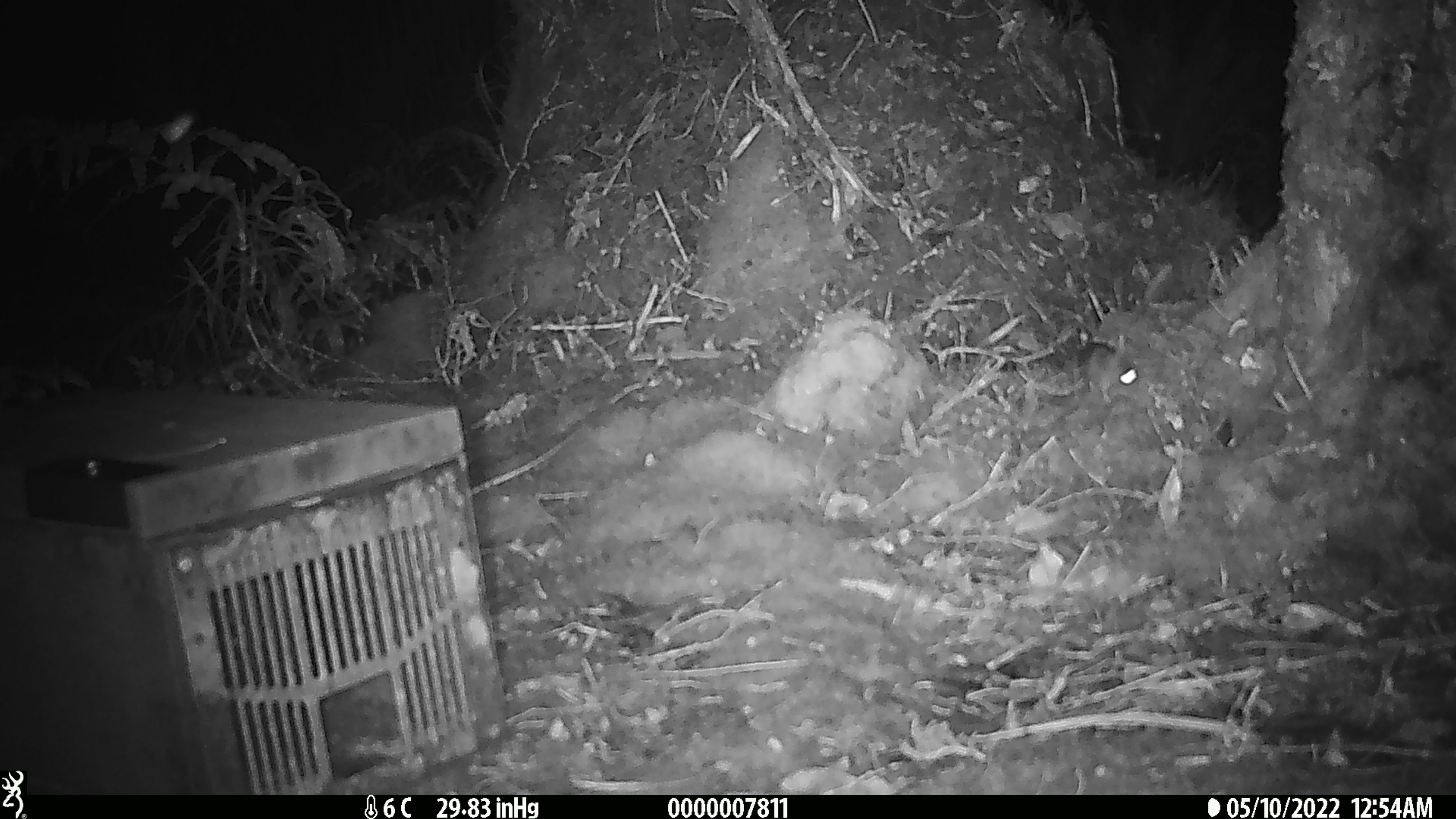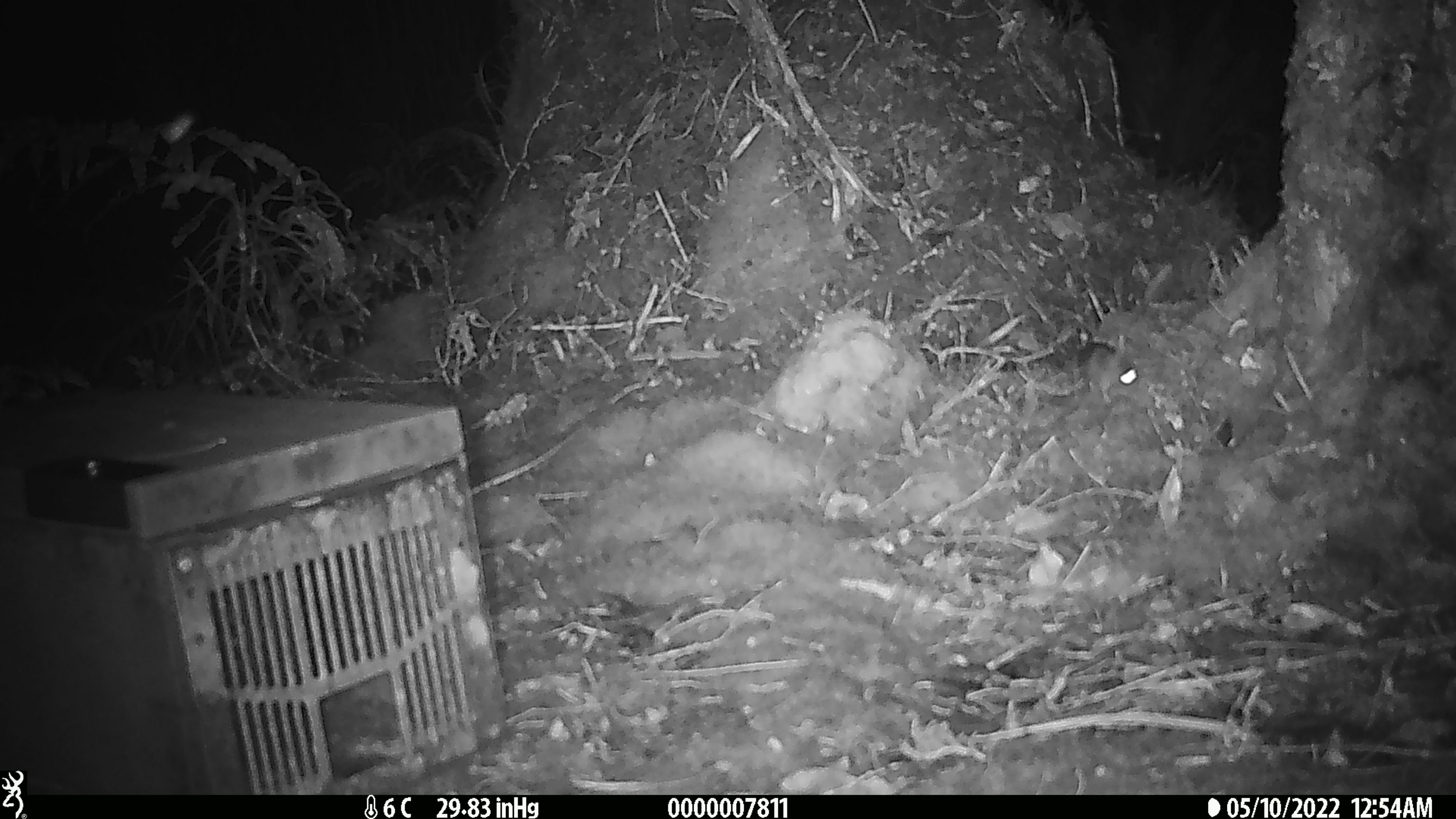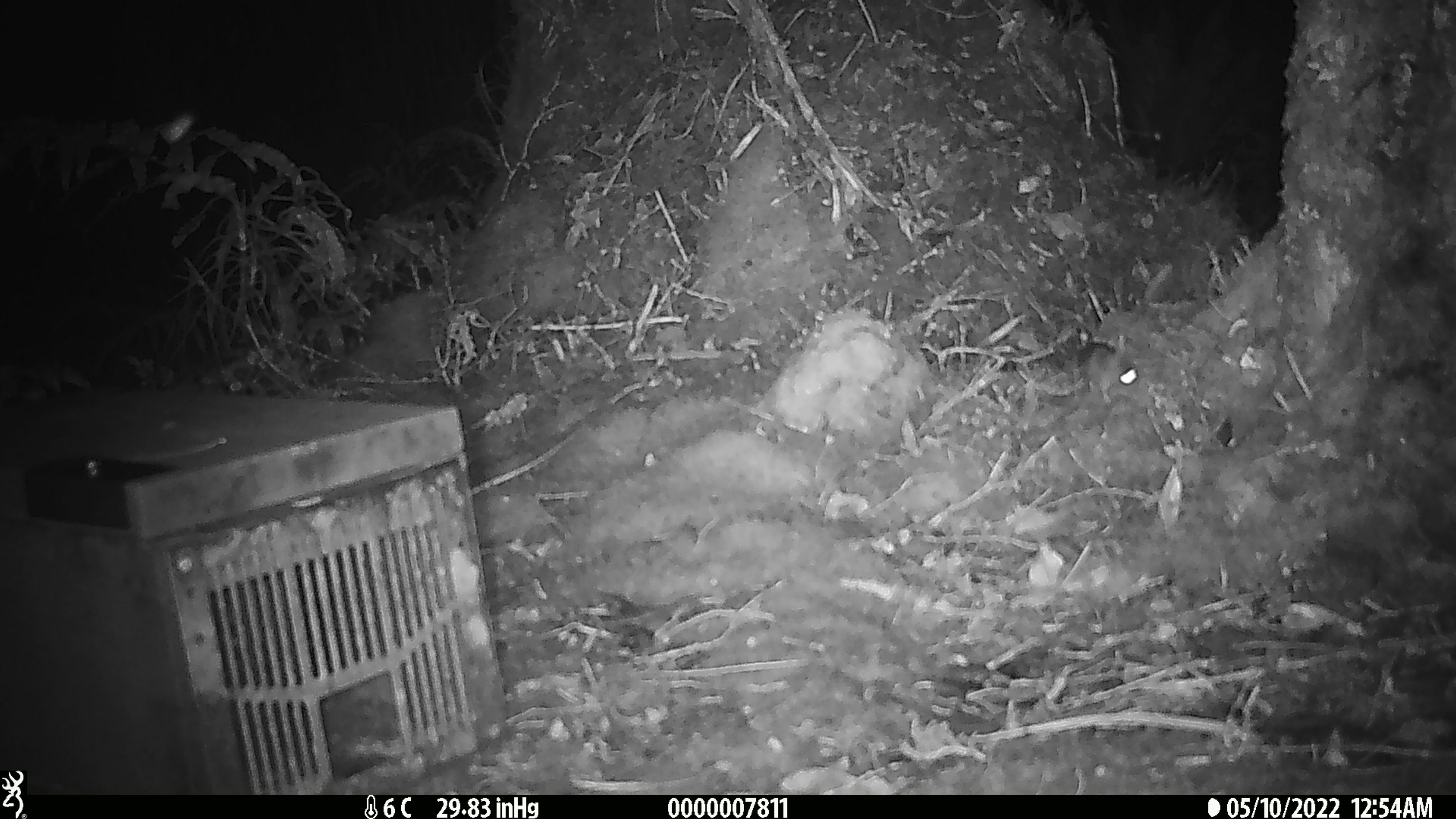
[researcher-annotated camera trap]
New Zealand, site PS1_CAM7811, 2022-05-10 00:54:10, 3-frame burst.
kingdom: Animalia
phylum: Chordata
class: Mammalia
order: Rodentia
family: Muridae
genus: Mus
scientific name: Mus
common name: mouse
Mouse (Mus).